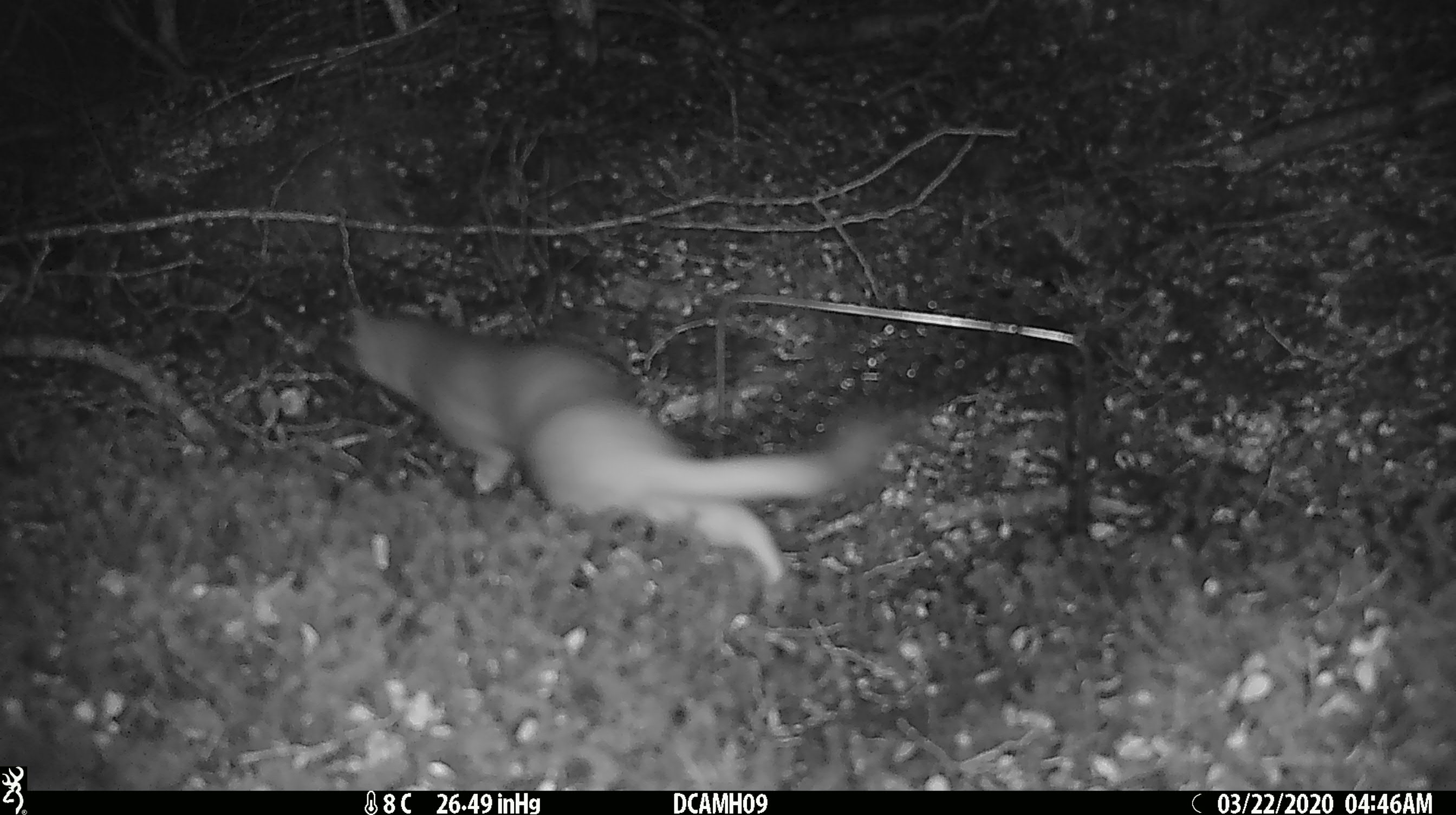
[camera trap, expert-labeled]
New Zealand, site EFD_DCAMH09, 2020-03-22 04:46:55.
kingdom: Animalia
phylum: Chordata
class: Mammalia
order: Carnivora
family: Mustelidae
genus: Mustela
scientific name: Mustela erminea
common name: stoat